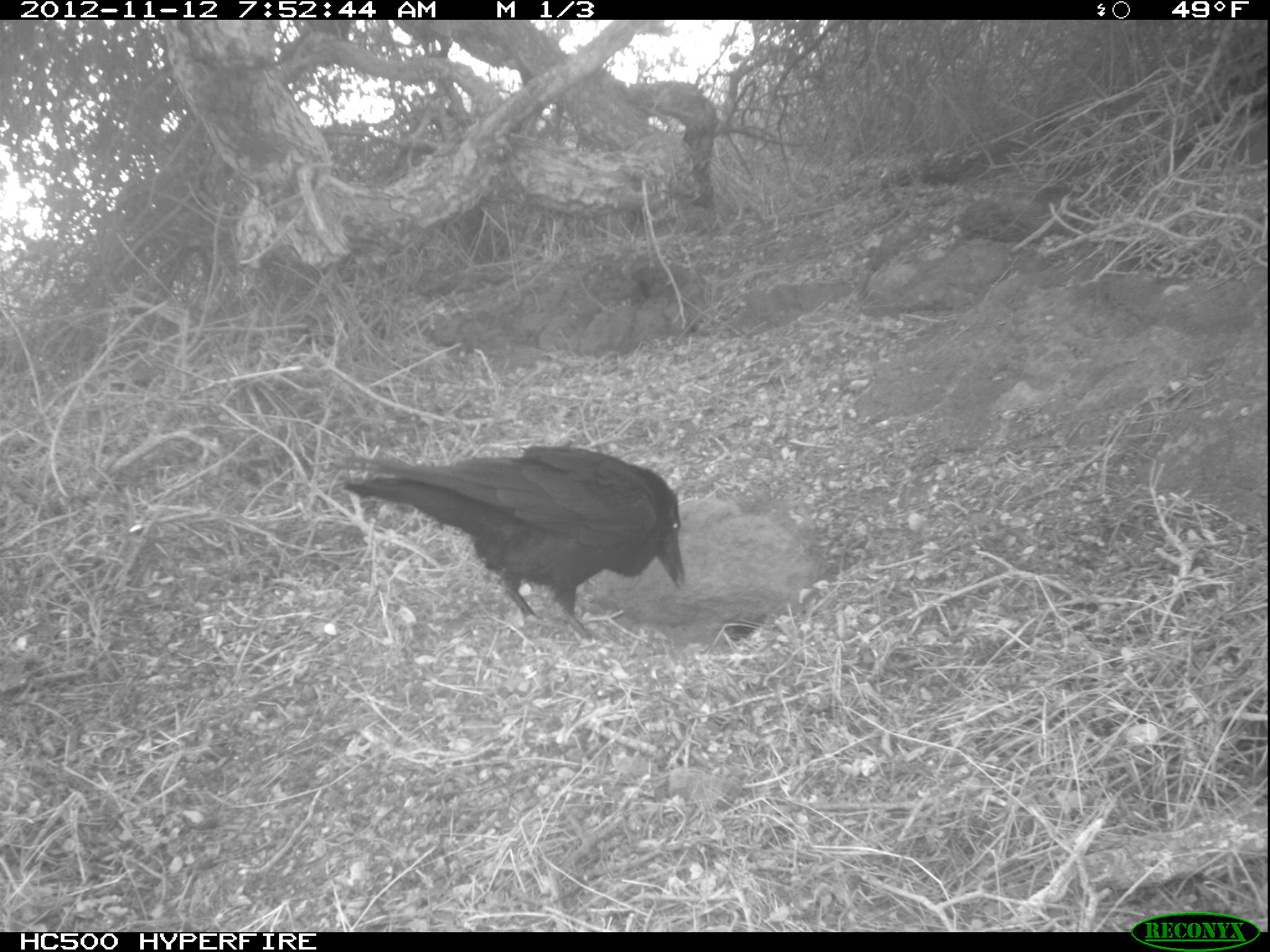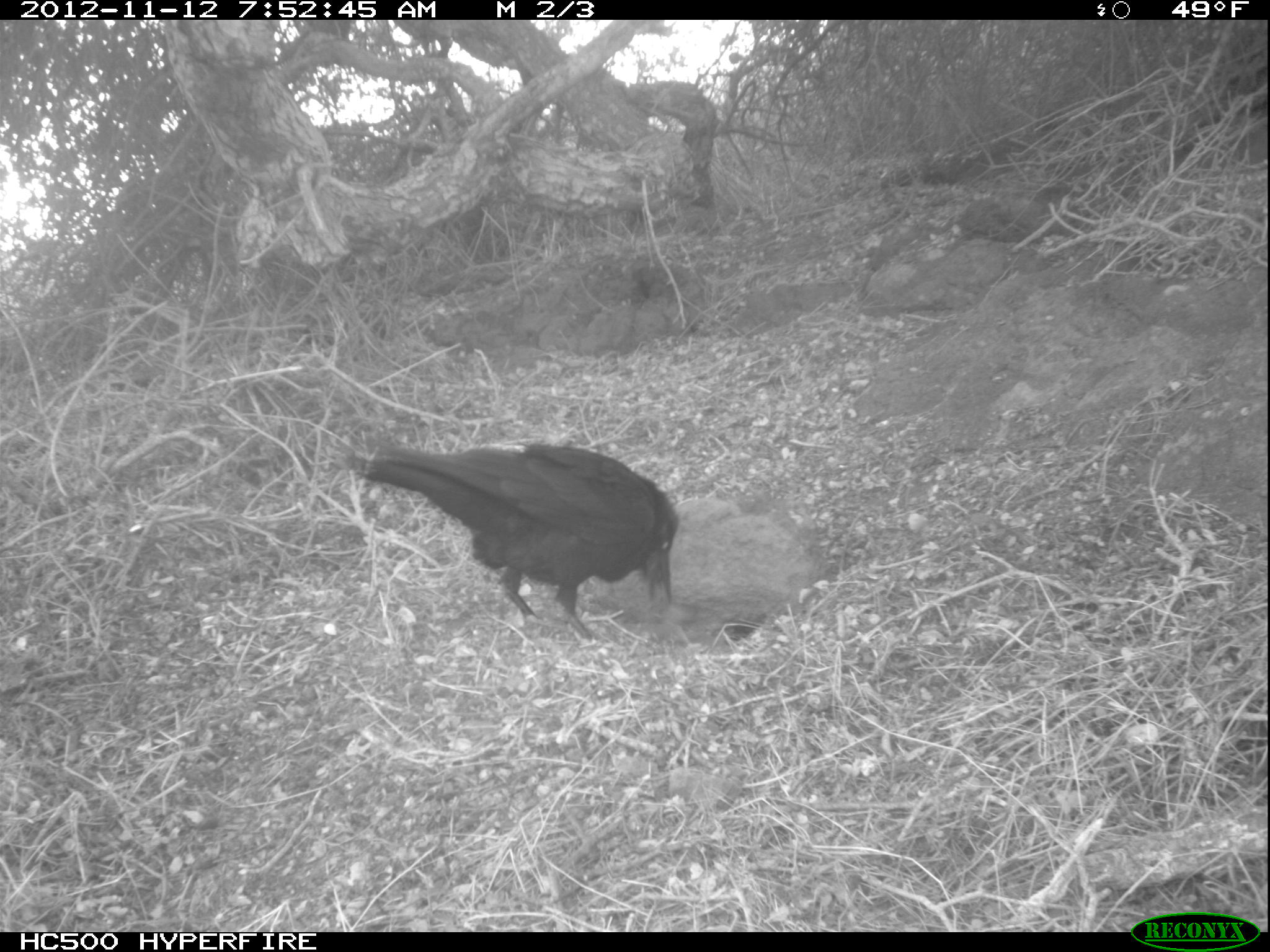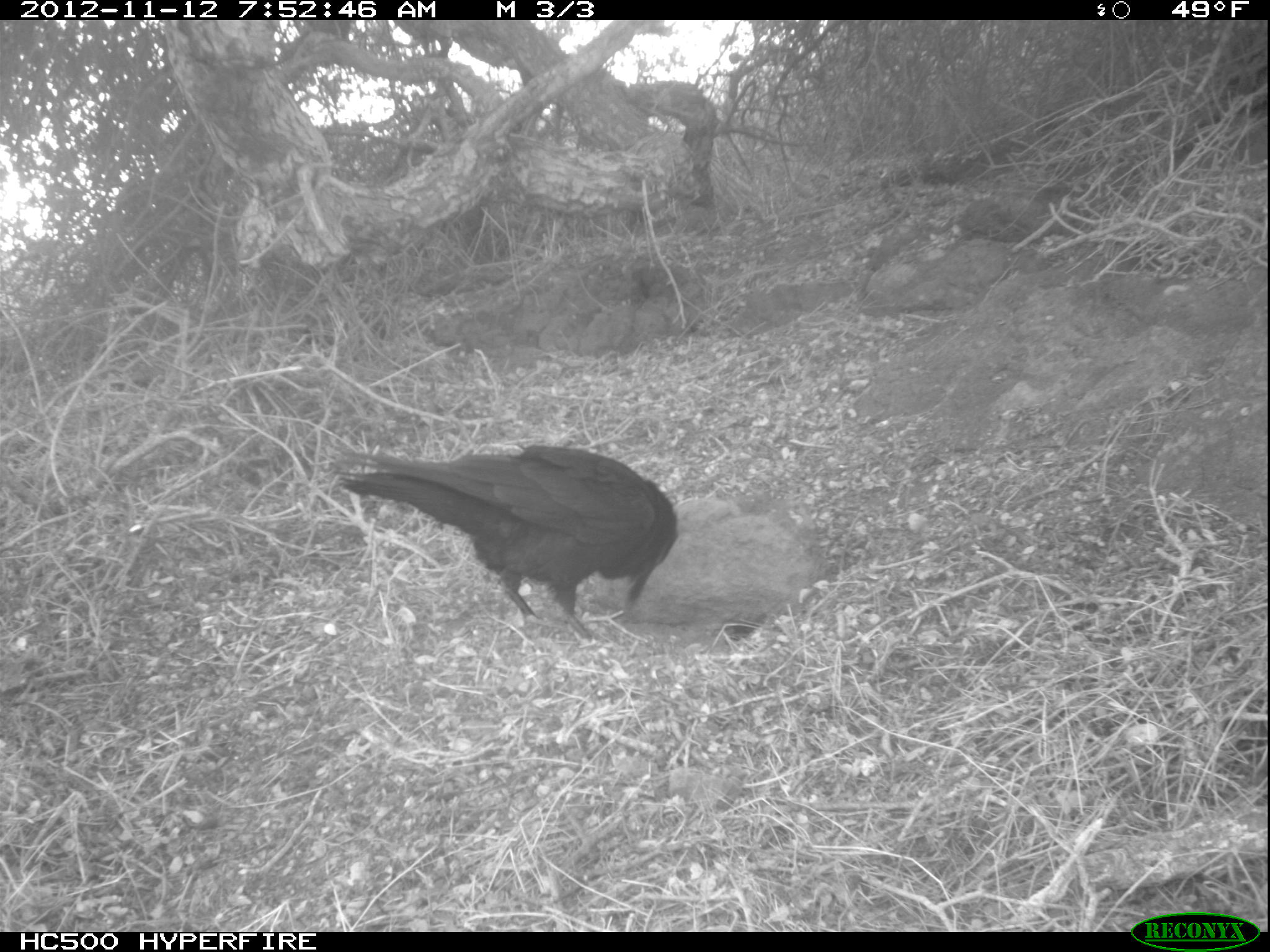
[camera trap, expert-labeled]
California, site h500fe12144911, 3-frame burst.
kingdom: Animalia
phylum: Chordata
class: Aves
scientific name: Aves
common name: bird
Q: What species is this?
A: Bird (Aves).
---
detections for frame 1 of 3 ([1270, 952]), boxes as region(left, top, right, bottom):
bird: region(340, 444, 687, 640)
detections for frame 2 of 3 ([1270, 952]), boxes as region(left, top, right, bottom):
bird: region(357, 444, 678, 640)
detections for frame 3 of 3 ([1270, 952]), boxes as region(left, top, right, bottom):
bird: region(331, 443, 678, 640)